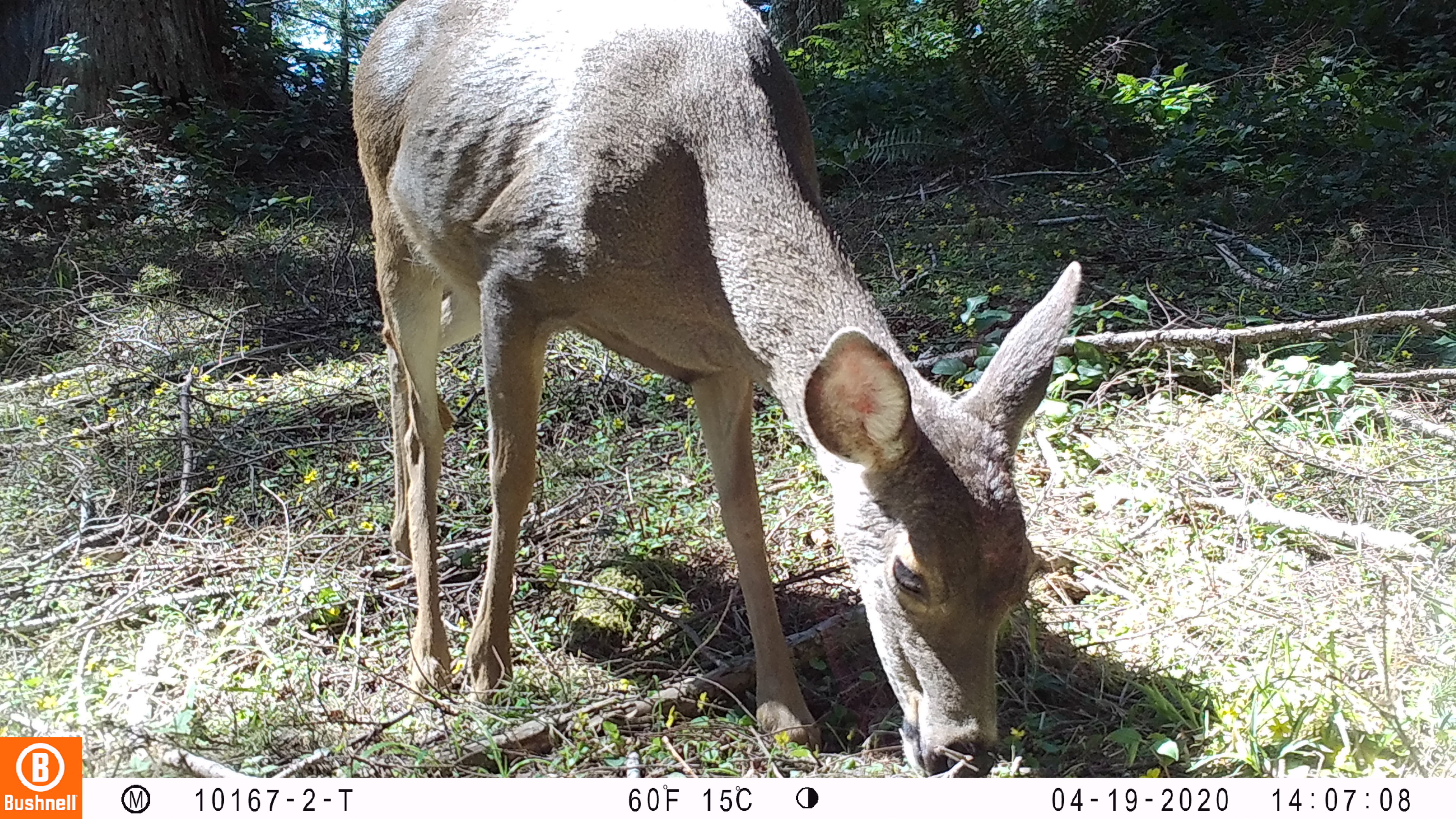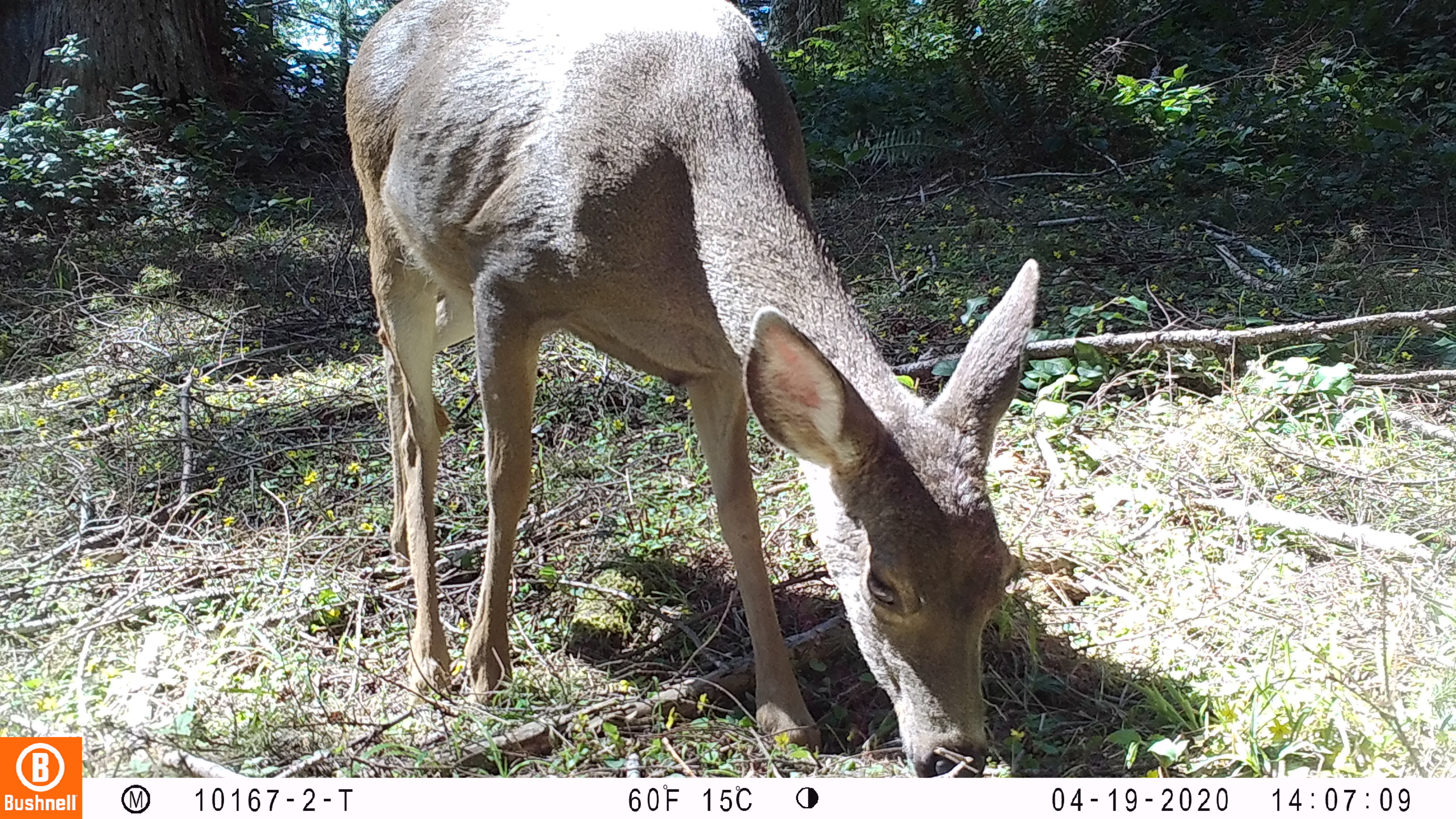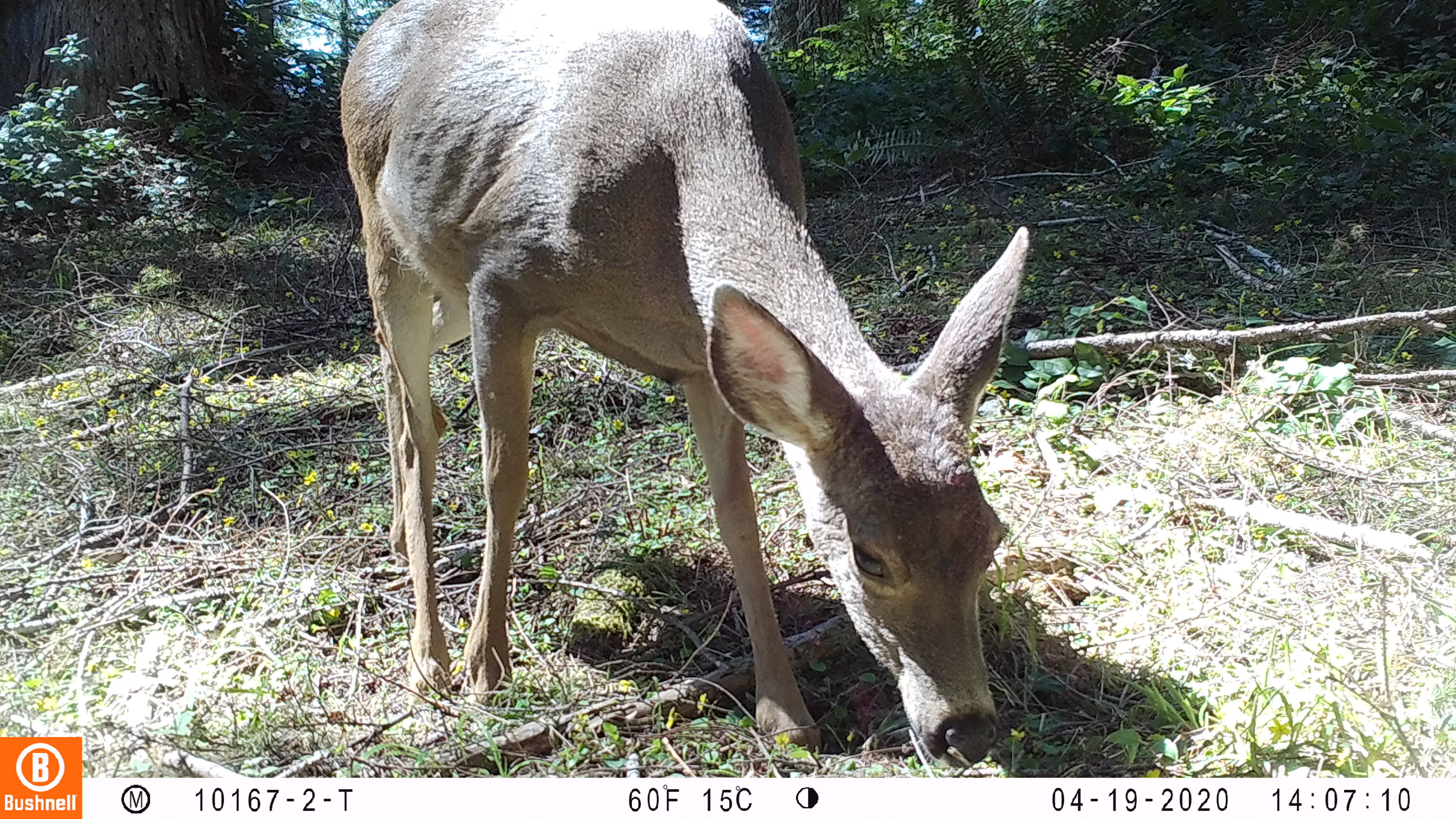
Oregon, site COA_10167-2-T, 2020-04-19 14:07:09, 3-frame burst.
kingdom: Animalia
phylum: Chordata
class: Mammalia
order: Artiodactyla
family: Cervidae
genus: Odocoileus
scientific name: Odocoileus hemionus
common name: black-tailed deer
Black-tailed deer (Odocoileus hemionus).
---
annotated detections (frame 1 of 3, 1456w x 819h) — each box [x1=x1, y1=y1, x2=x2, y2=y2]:
black-tailed deer: [x1=345, y1=1, x2=1087, y2=770]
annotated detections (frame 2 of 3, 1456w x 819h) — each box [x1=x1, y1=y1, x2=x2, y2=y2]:
black-tailed deer: [x1=342, y1=0, x2=1041, y2=772]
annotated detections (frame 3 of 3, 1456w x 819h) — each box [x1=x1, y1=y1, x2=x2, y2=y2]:
black-tailed deer: [x1=340, y1=2, x2=1032, y2=766]